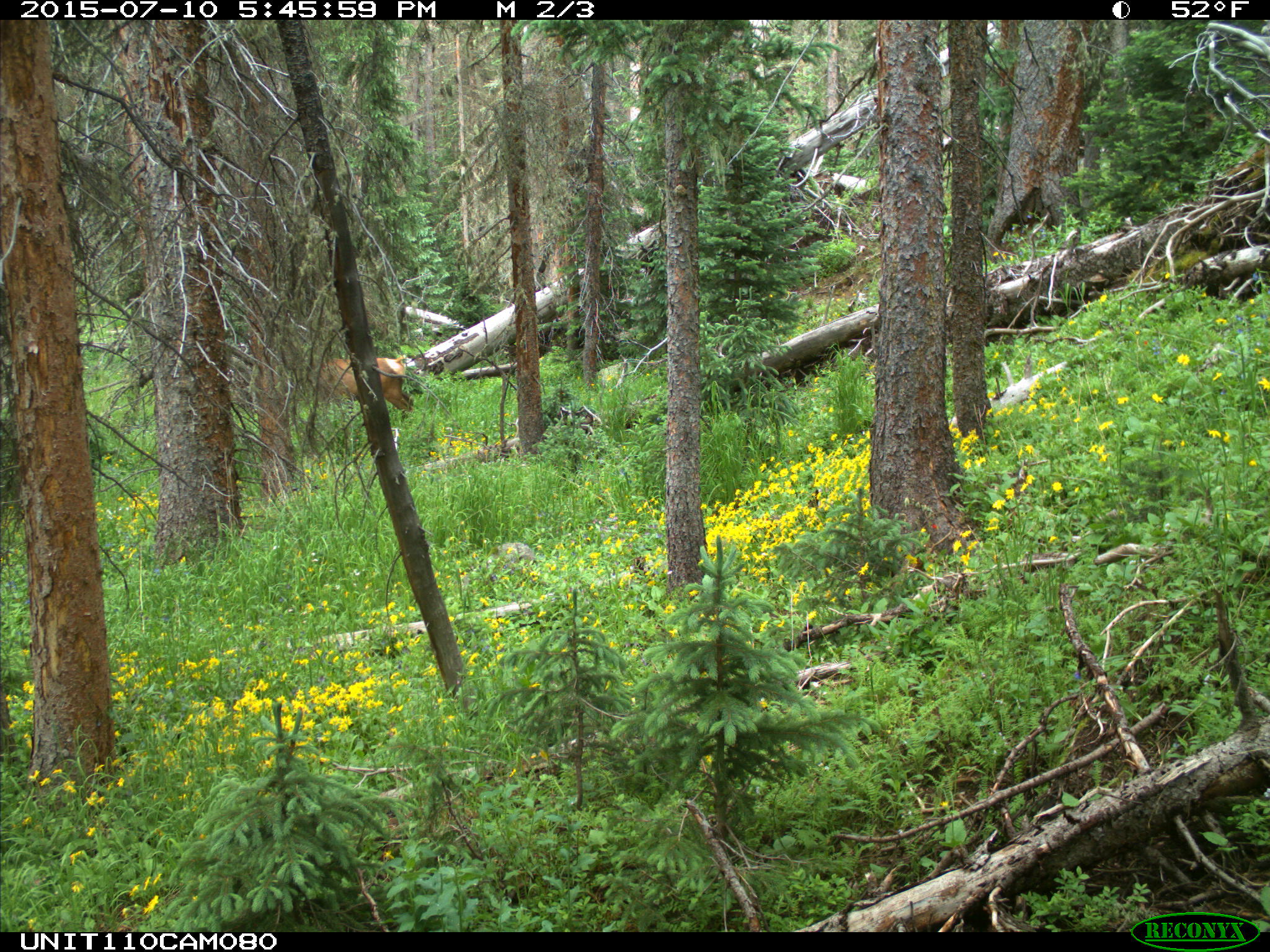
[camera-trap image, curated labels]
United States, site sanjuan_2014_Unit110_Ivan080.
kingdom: Animalia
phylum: Chordata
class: Mammalia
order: Artiodactyla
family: Cervidae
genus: Cervus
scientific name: Cervus elaphus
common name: red deer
Cervus elaphus (red deer).